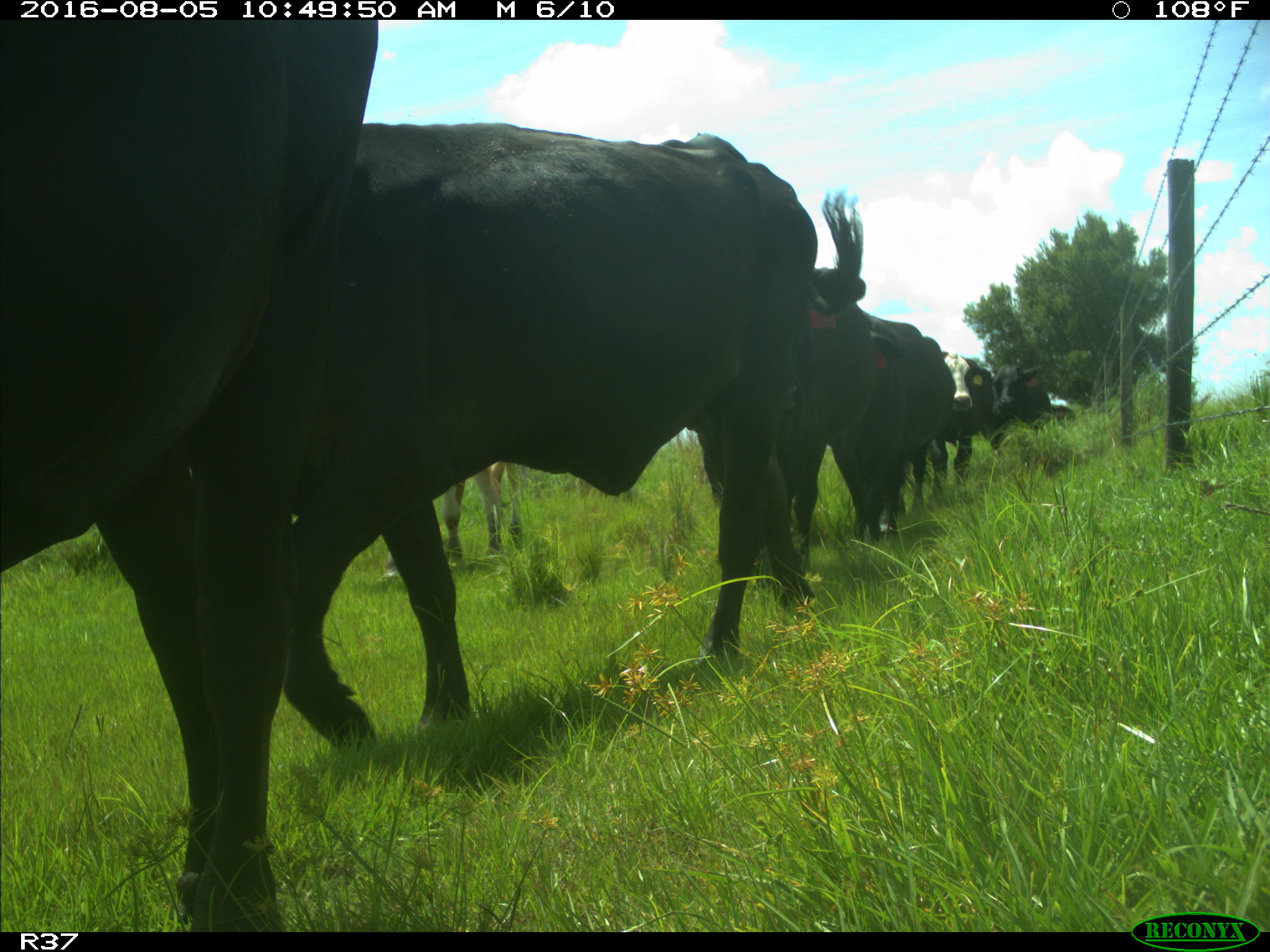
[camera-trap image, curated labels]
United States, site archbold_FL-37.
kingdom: Animalia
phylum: Chordata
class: Mammalia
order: Artiodactyla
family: Bovidae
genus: Bos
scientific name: Bos taurus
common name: domestic cow